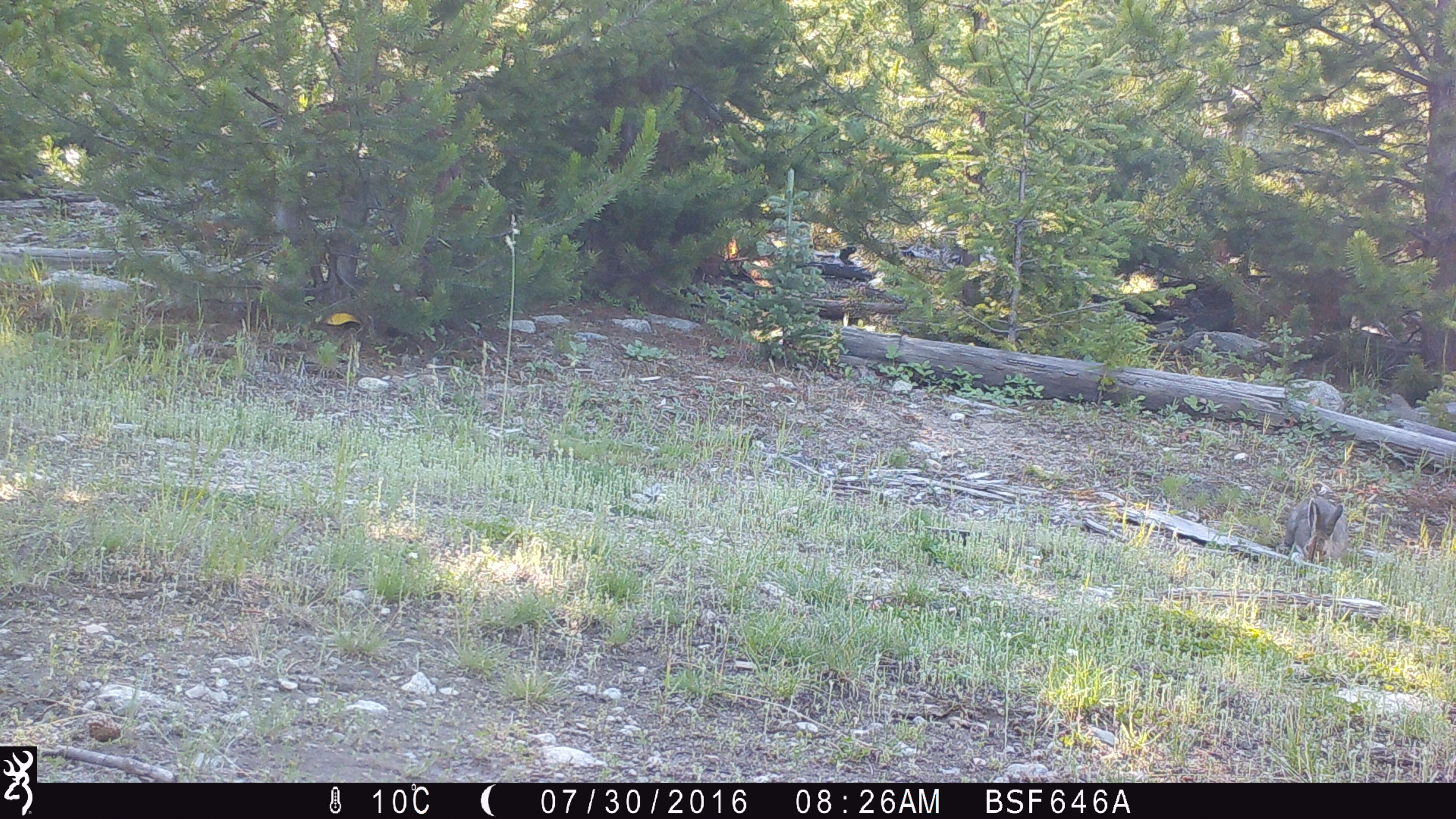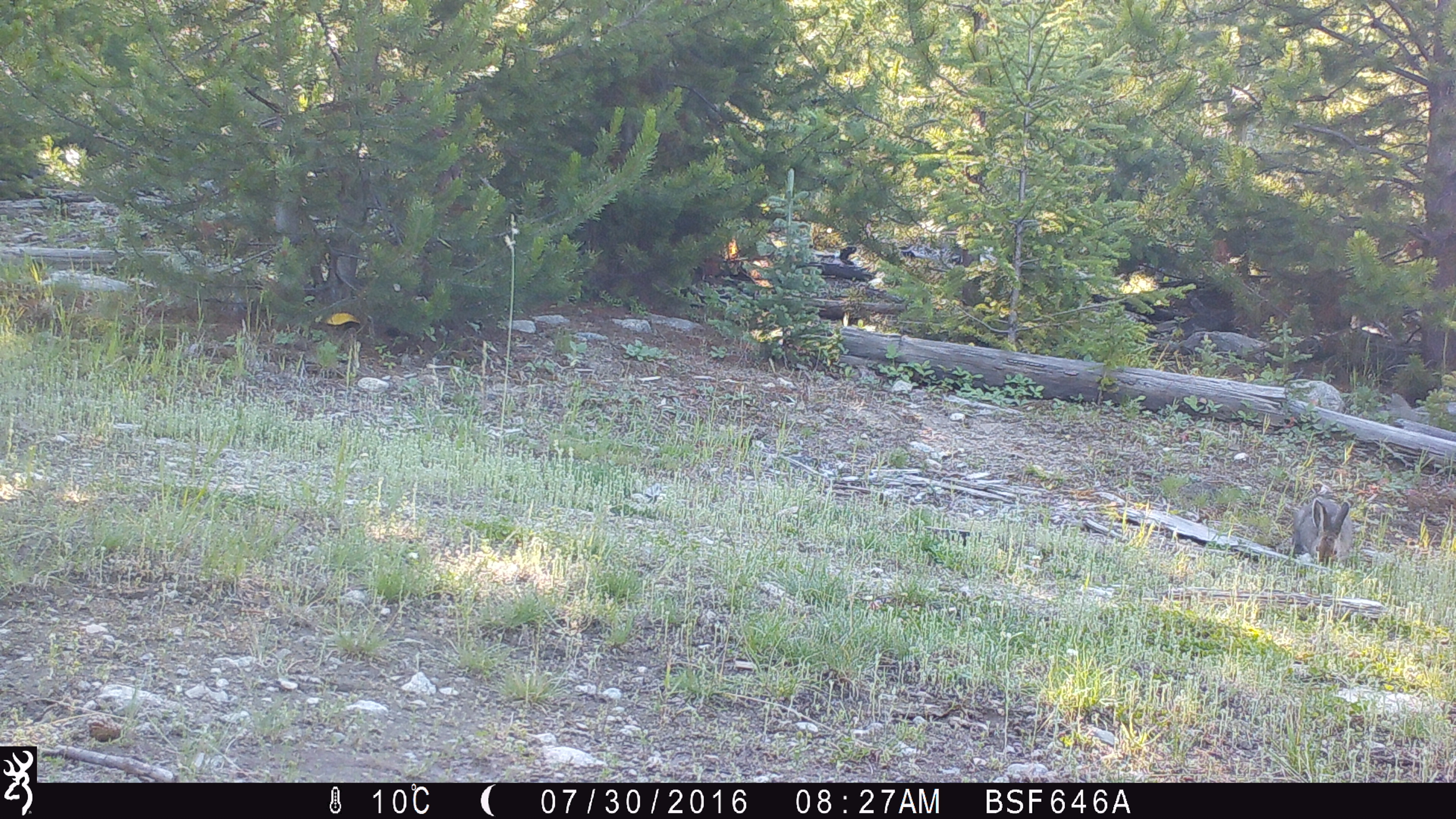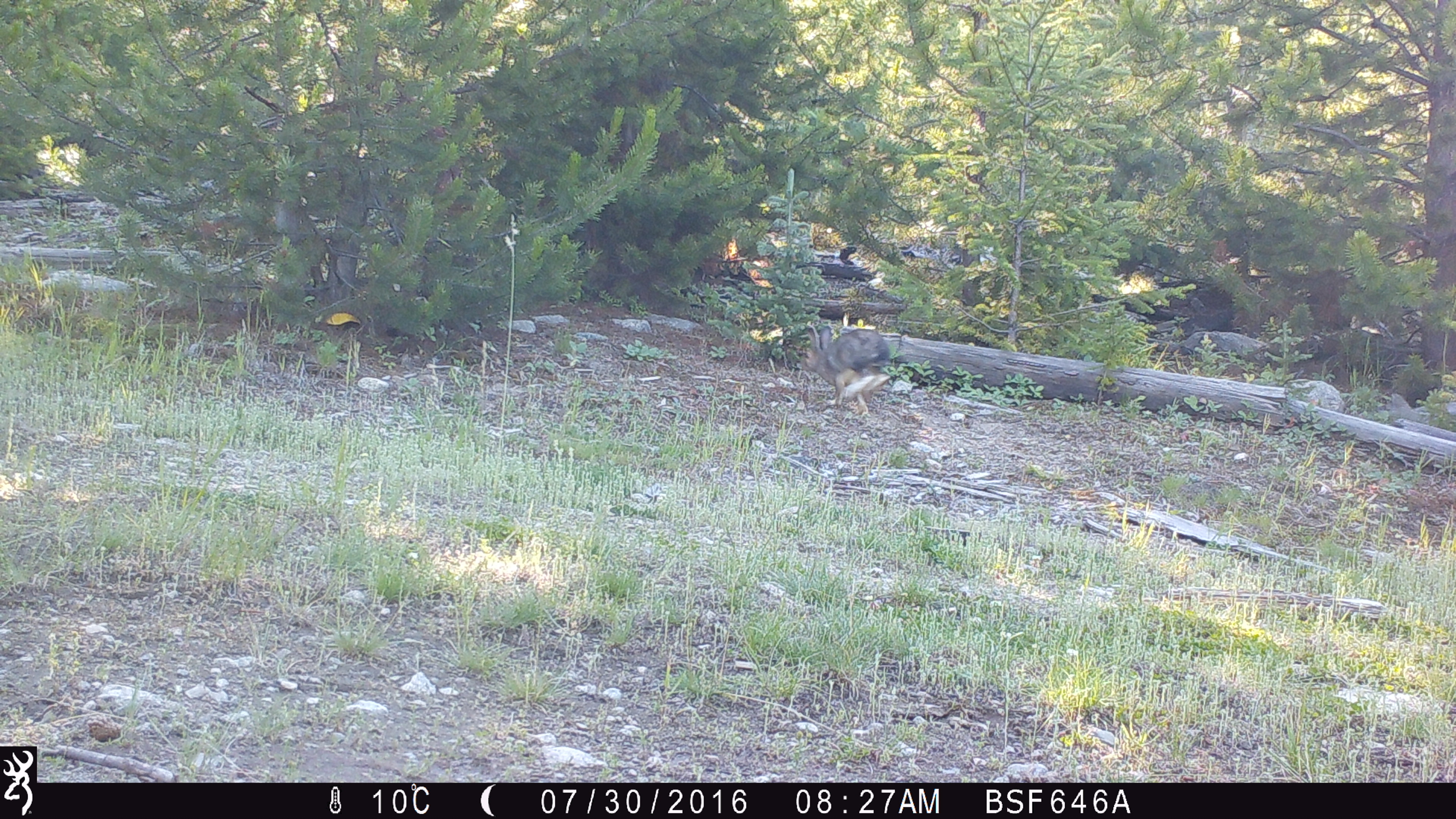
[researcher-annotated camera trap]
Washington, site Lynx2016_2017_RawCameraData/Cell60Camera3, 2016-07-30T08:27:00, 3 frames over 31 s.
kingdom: Animalia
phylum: Chordata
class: Mammalia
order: Lagomorpha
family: Leporidae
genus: Lepus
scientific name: Lepus americanus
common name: snowshoe hare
Lepus americanus (snowshoe hare). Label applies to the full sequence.